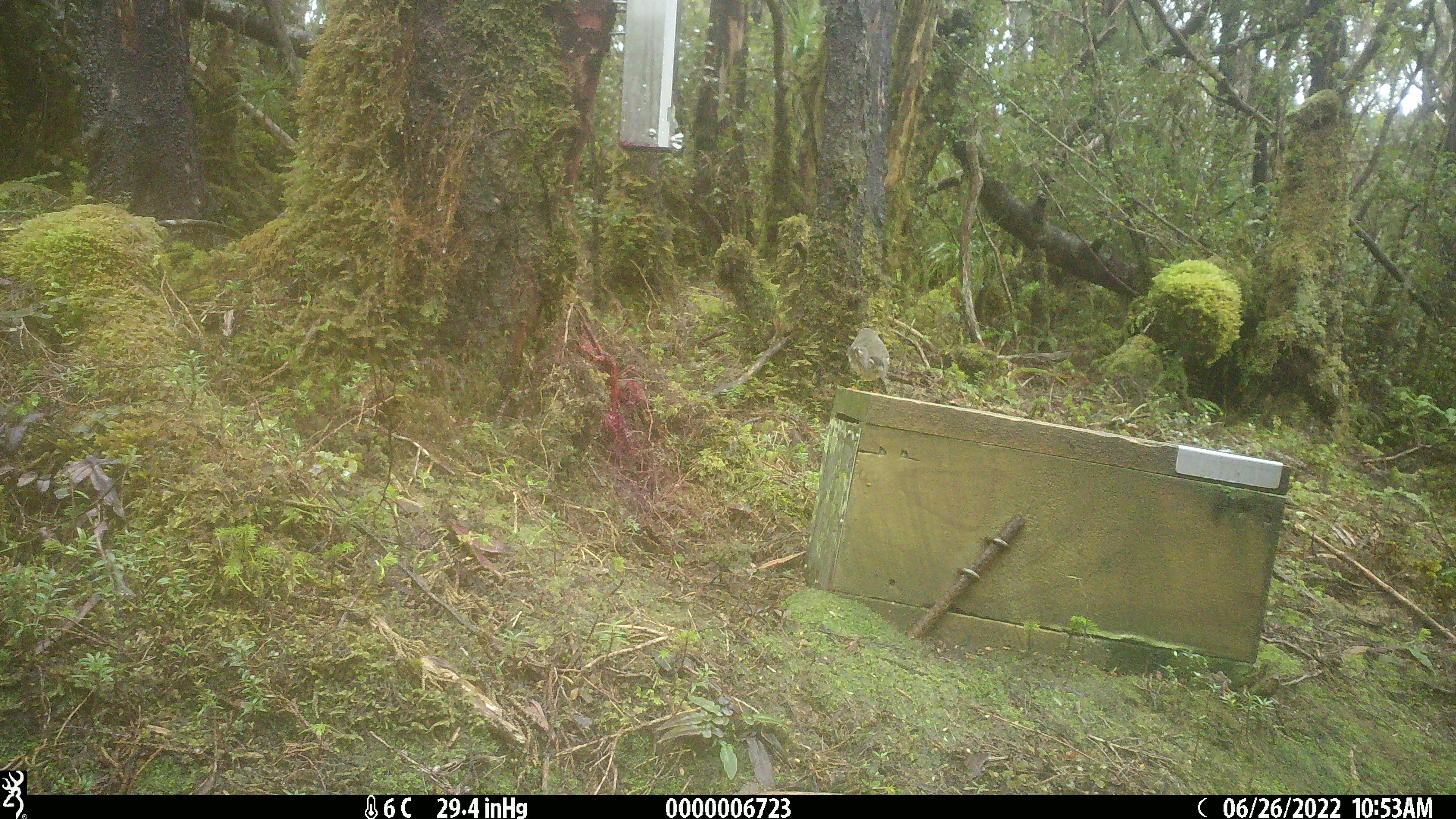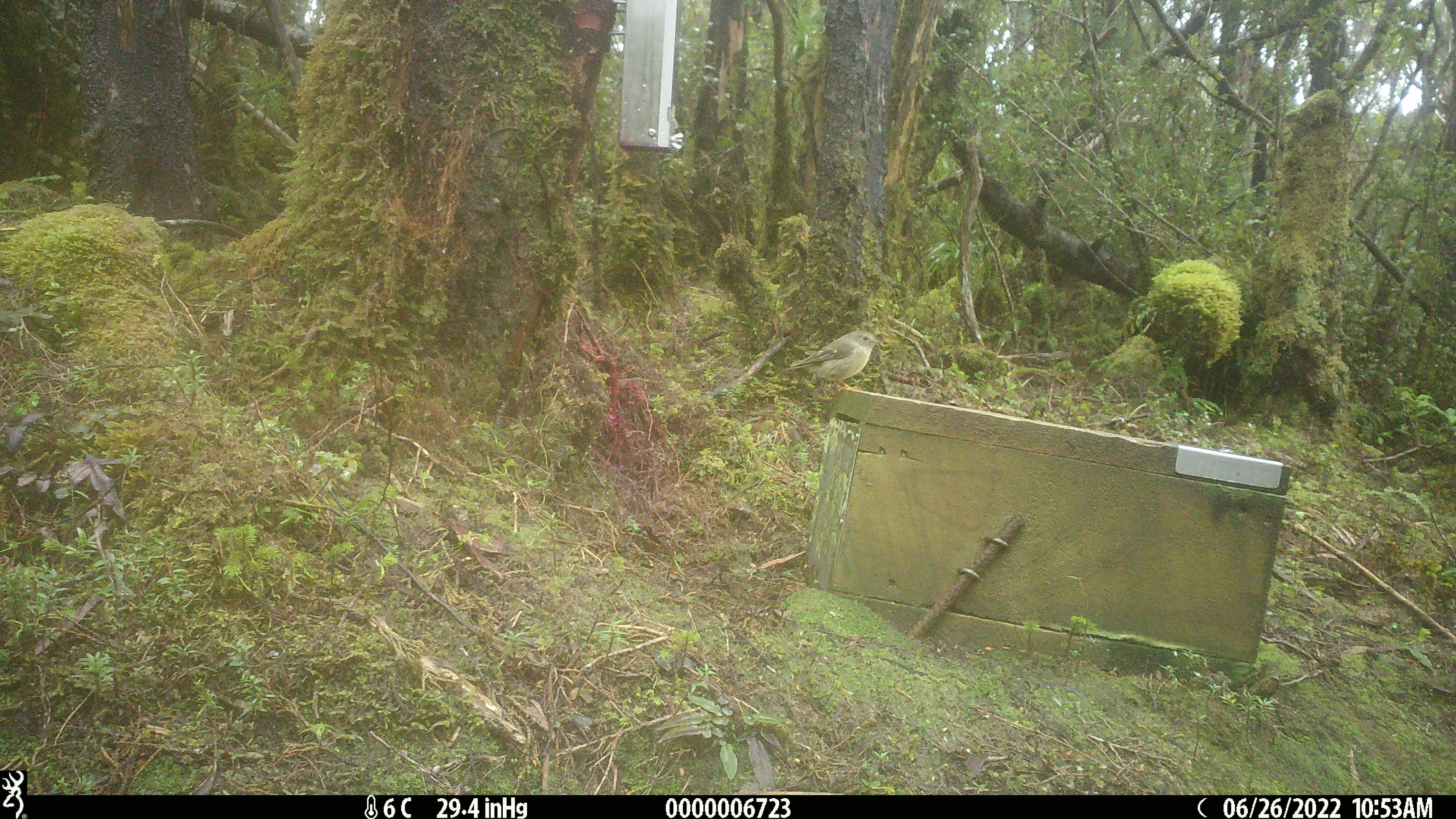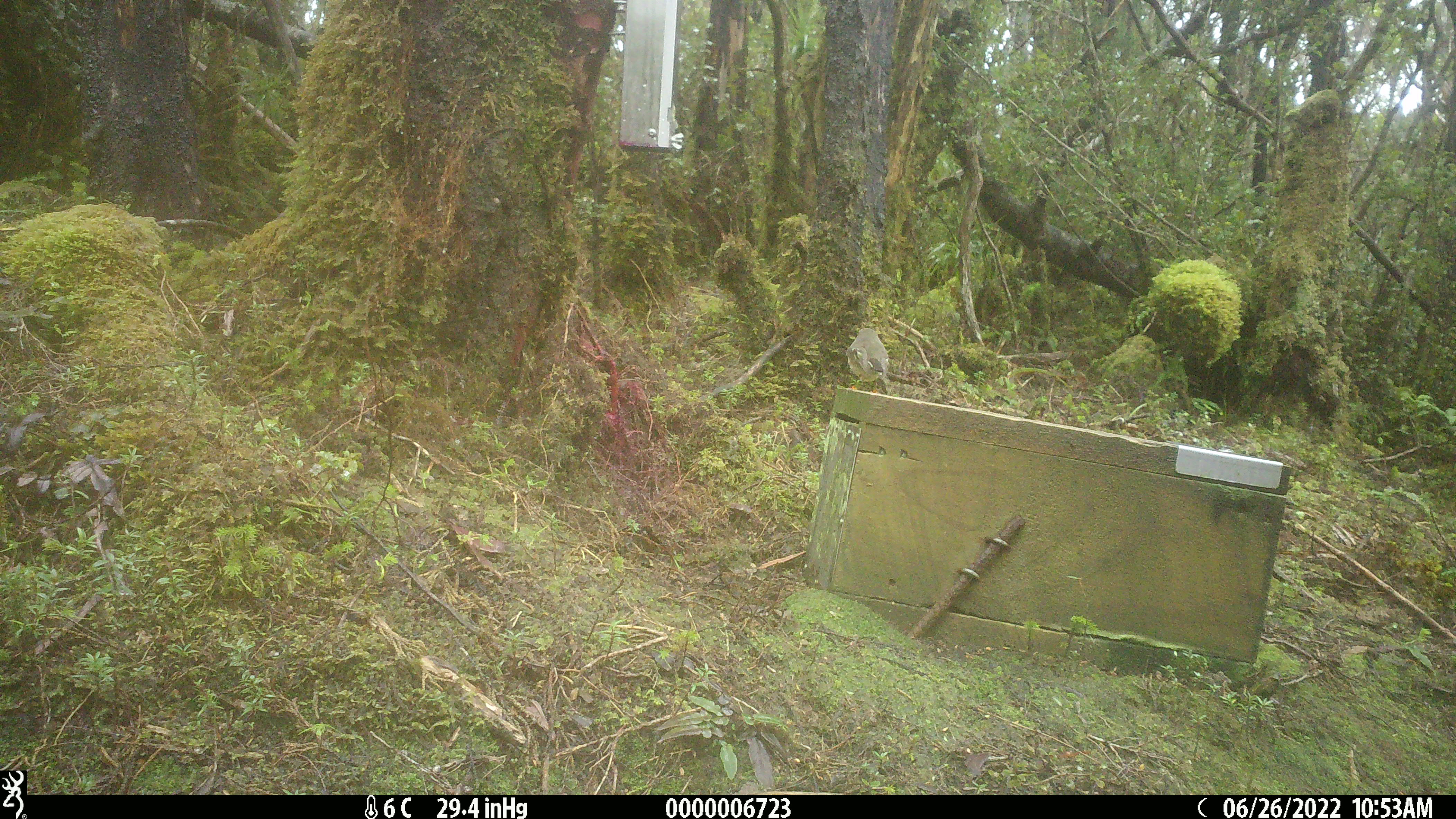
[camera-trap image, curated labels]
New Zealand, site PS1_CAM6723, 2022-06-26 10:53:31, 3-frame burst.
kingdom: Animalia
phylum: Chordata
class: Aves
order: Passeriformes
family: Petroicidae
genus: Petroica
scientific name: Petroica macrocephala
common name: tomtit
Tomtit (Petroica macrocephala).